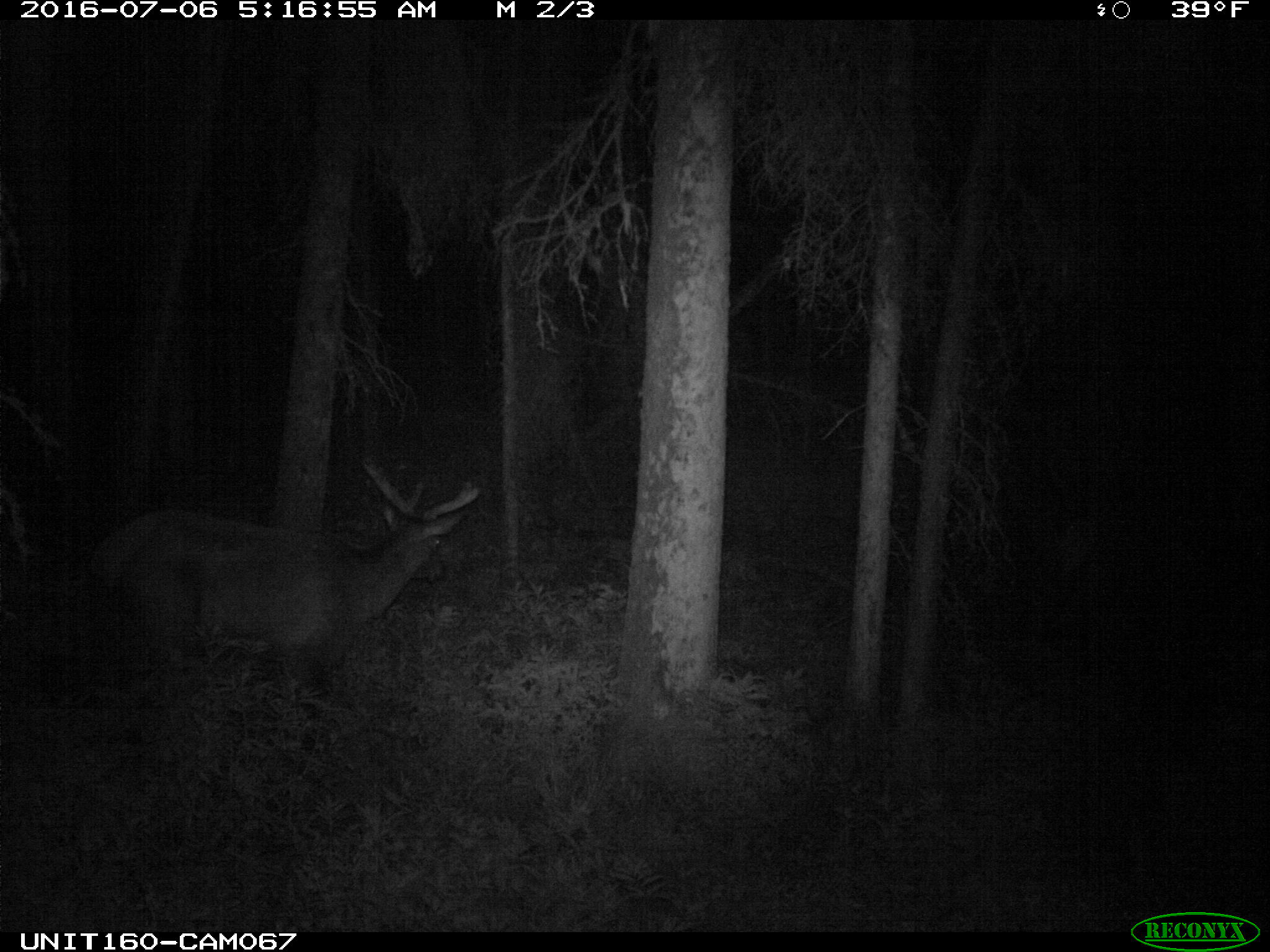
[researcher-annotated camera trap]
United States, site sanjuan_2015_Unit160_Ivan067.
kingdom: Animalia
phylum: Chordata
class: Mammalia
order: Artiodactyla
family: Cervidae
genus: Cervus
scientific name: Cervus elaphus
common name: red deer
Cervus elaphus (red deer).